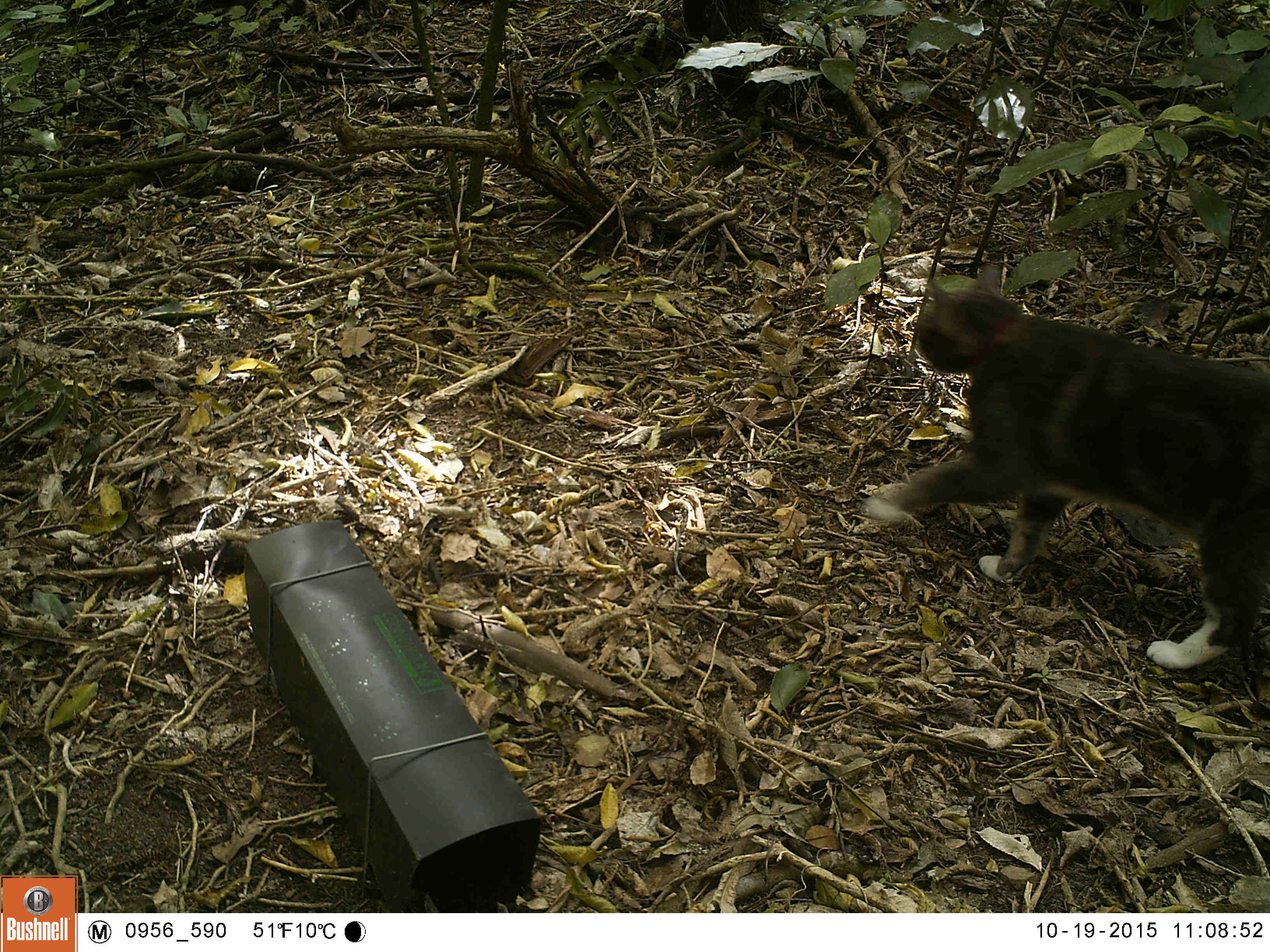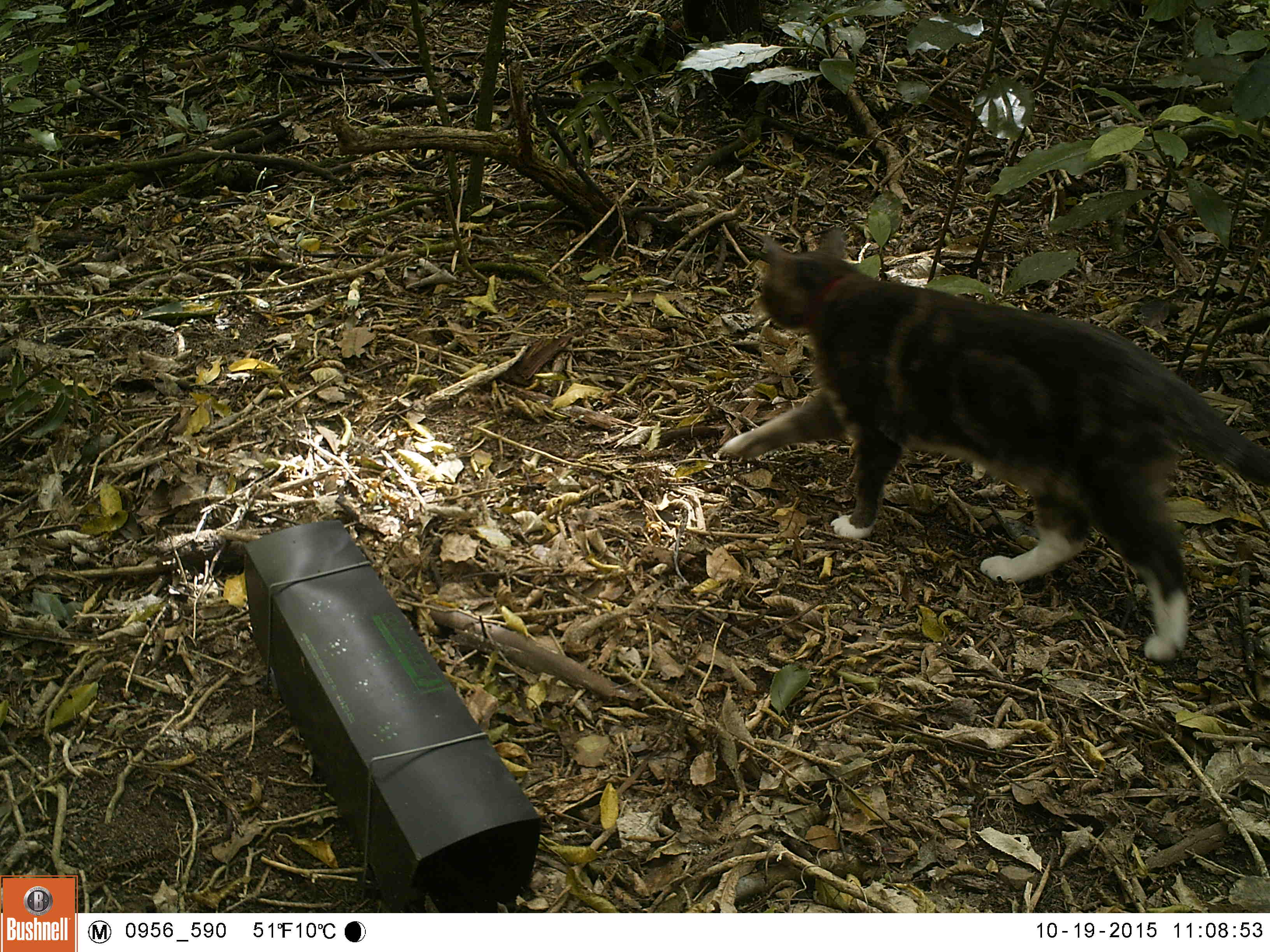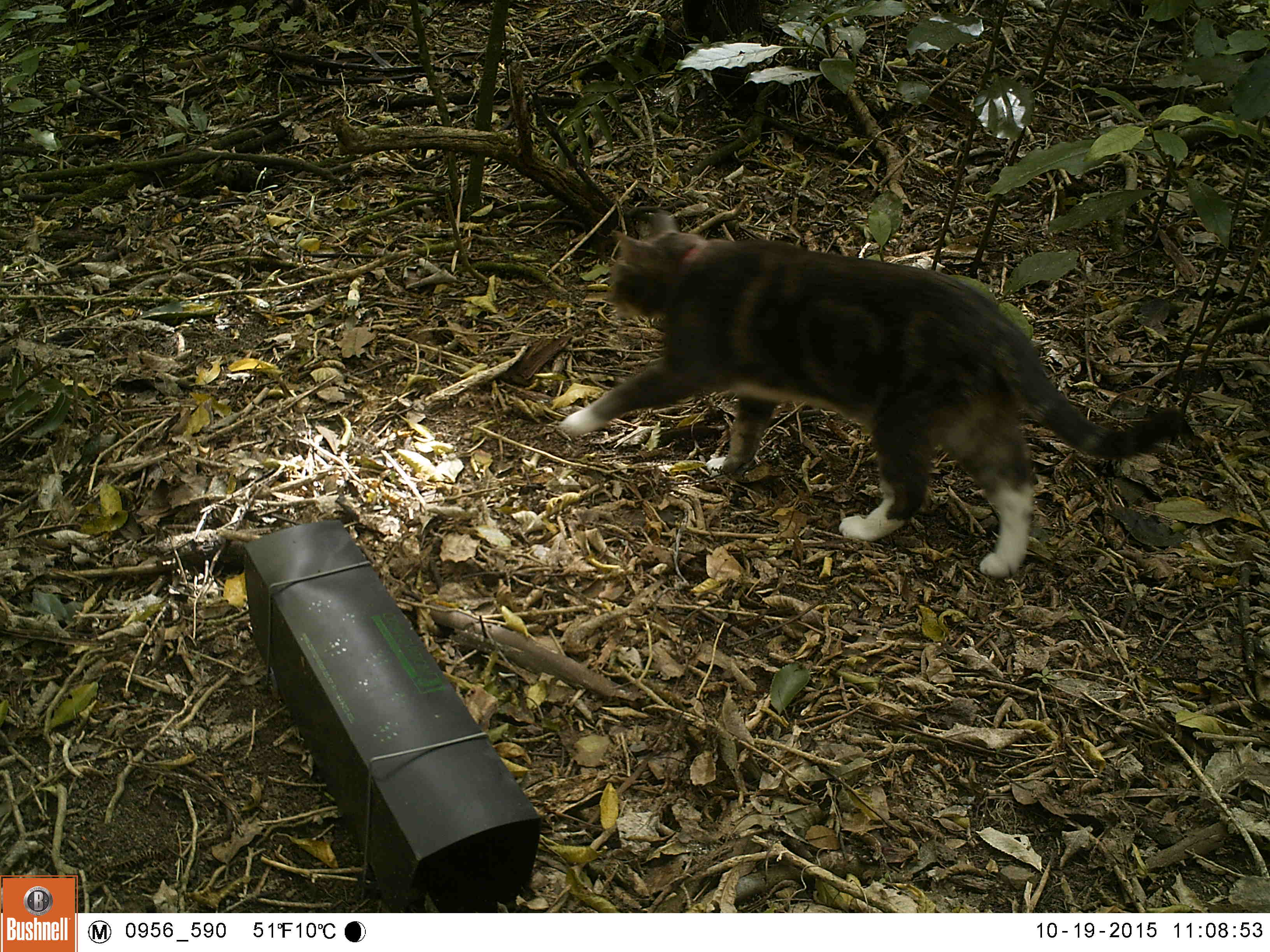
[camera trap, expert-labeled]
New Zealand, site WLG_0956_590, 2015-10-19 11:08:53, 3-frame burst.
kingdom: Animalia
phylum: Chordata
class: Mammalia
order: Carnivora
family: Felidae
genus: Felis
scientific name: Felis catus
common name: domestic cat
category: cat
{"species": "cat (domestic cat) (Felis catus)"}